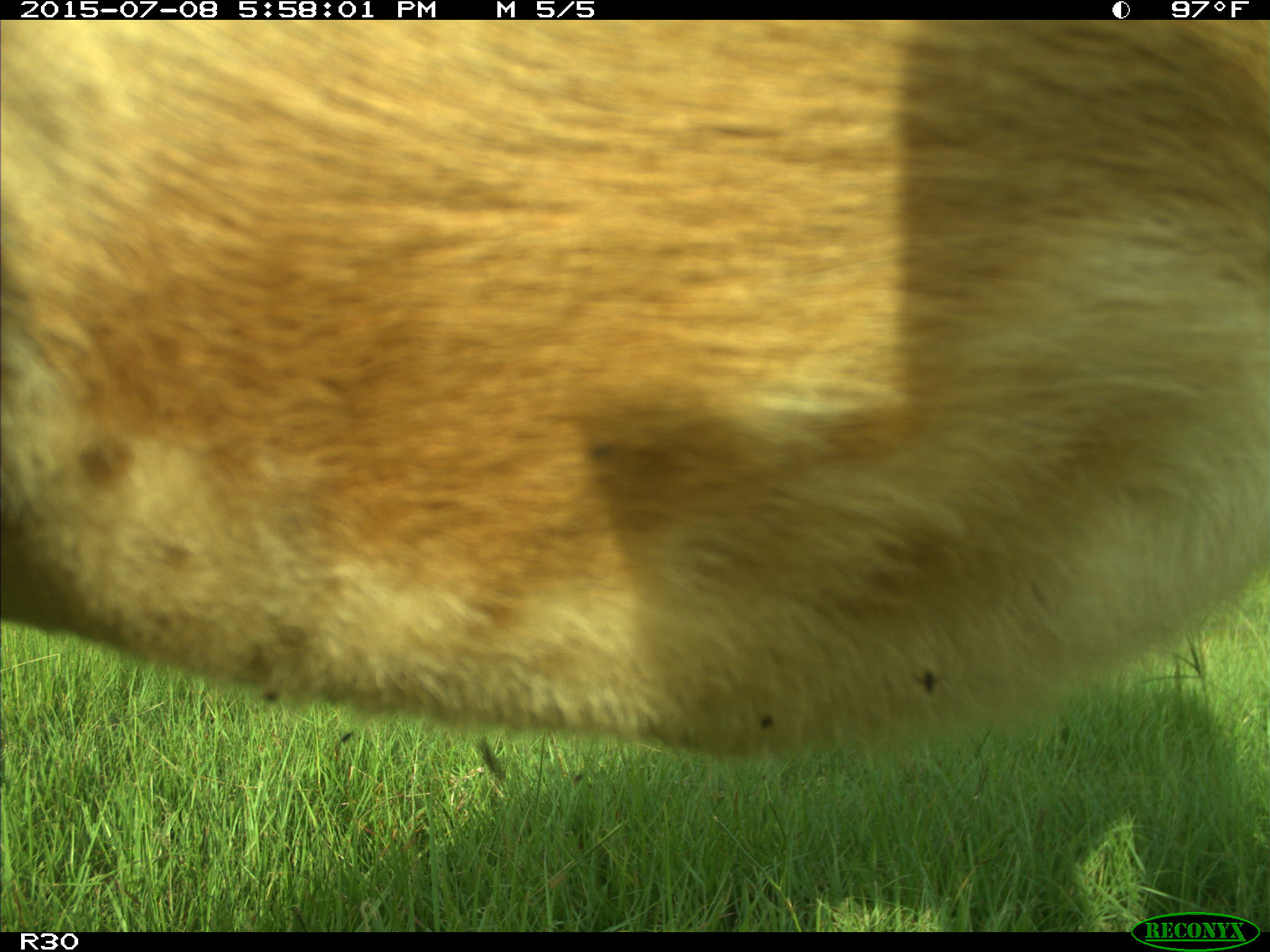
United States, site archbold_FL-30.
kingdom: Animalia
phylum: Chordata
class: Mammalia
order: Artiodactyla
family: Bovidae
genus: Bos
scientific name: Bos taurus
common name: domestic cow